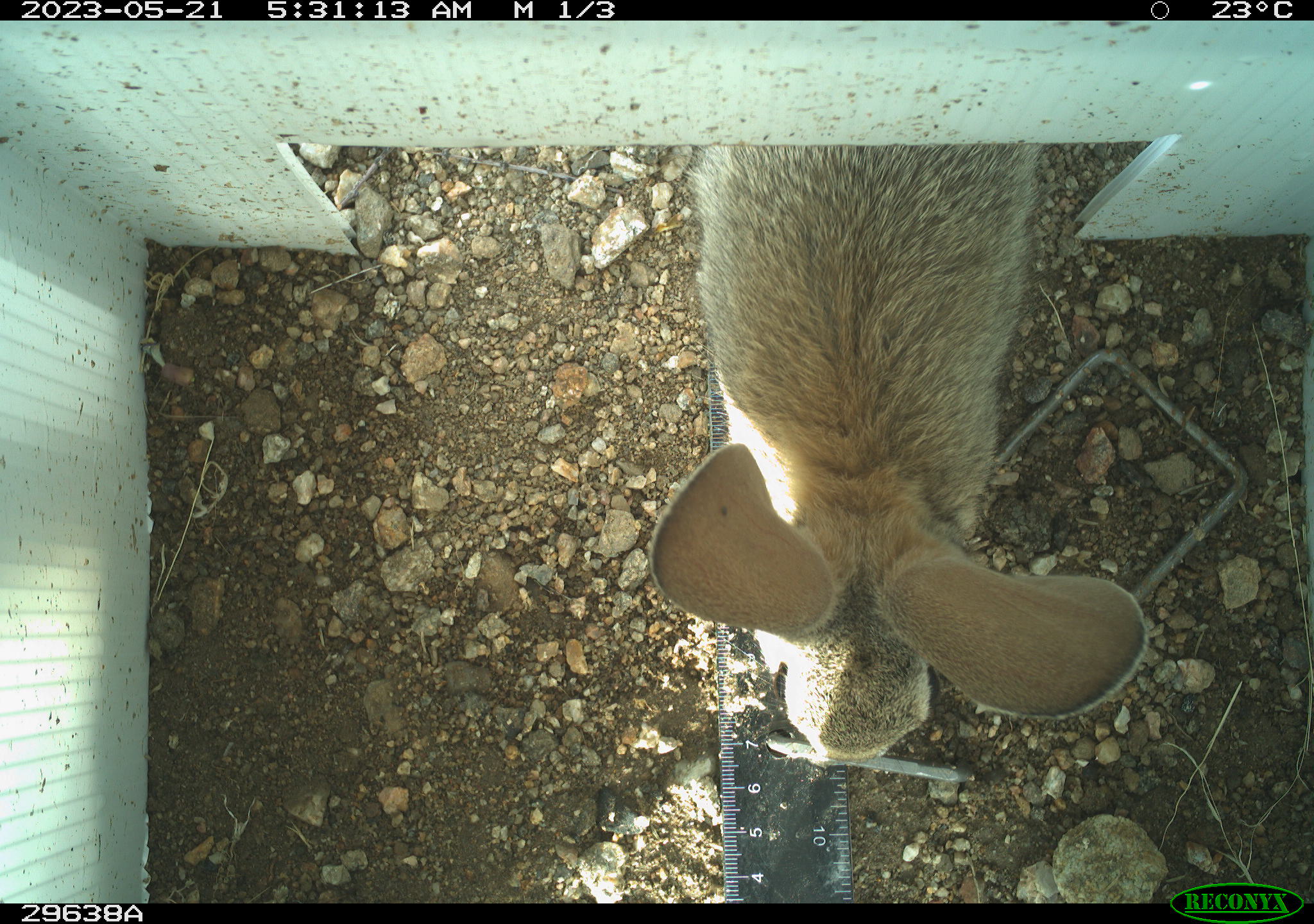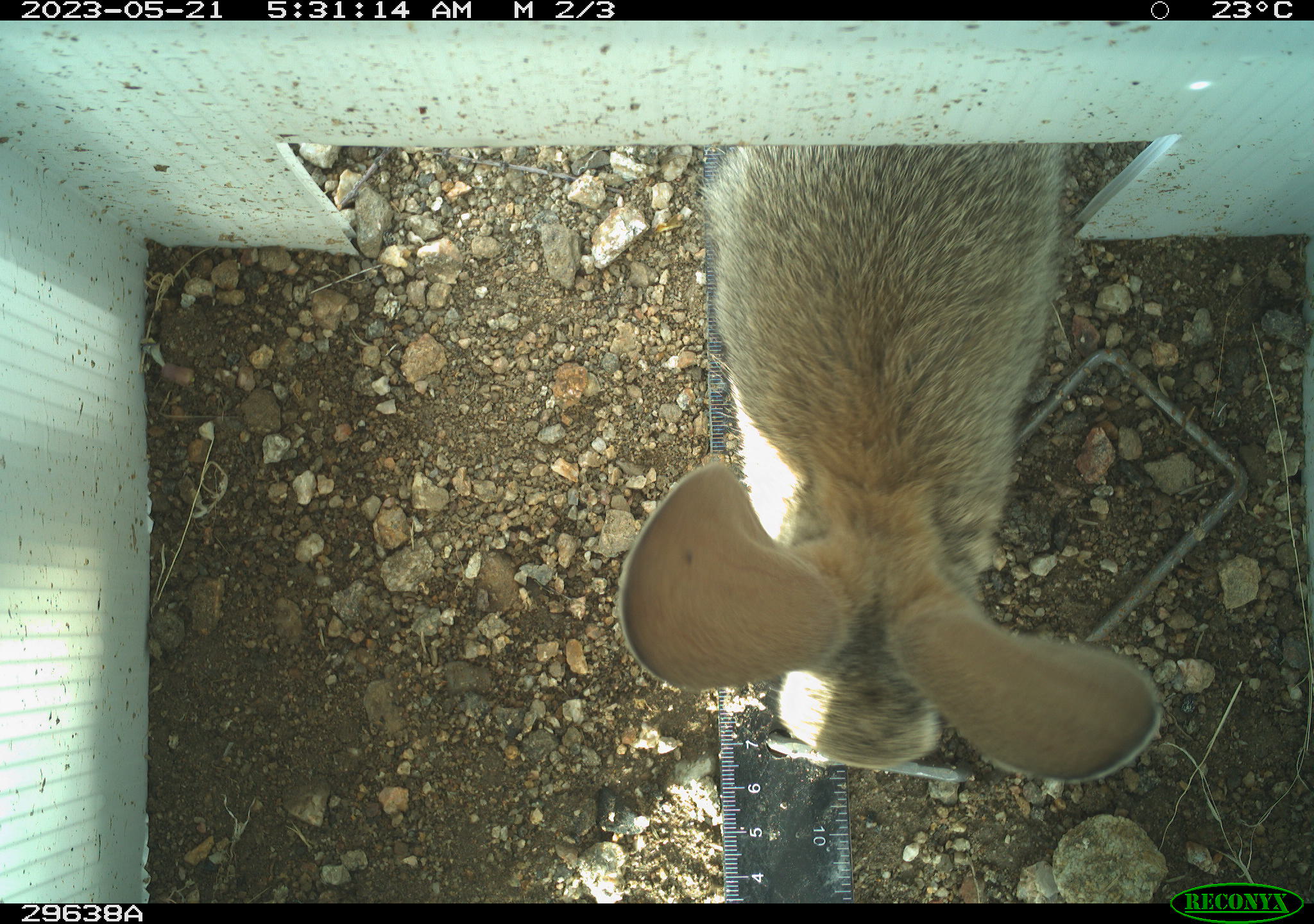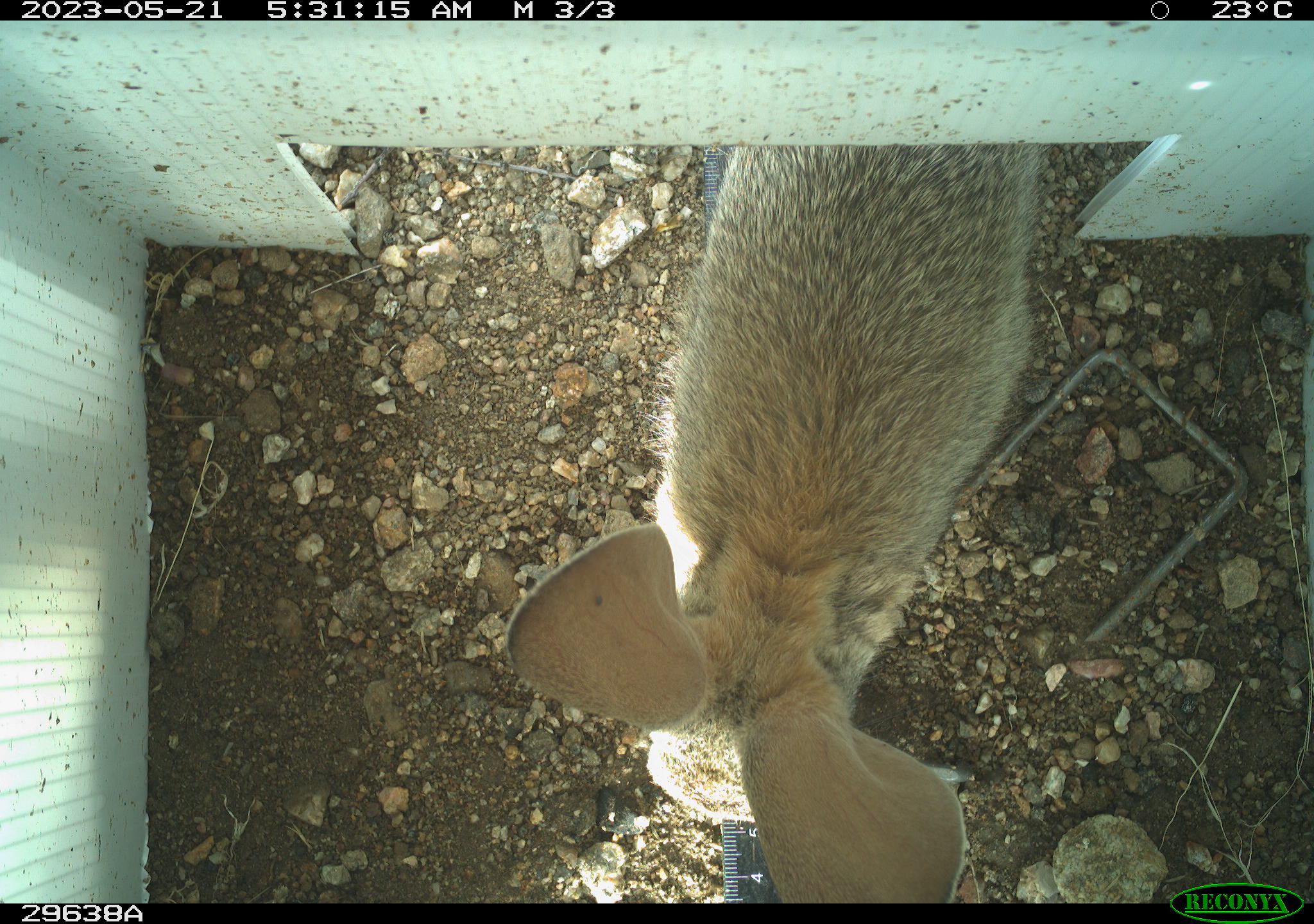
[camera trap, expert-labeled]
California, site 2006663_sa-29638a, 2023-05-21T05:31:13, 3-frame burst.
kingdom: Animalia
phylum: Chordata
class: Mammalia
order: Lagomorpha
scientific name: Lagomorpha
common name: hares, rabbits, and pikas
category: lagomorpha order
Lagomorpha order (hares, rabbits, and pikas) (Lagomorpha).